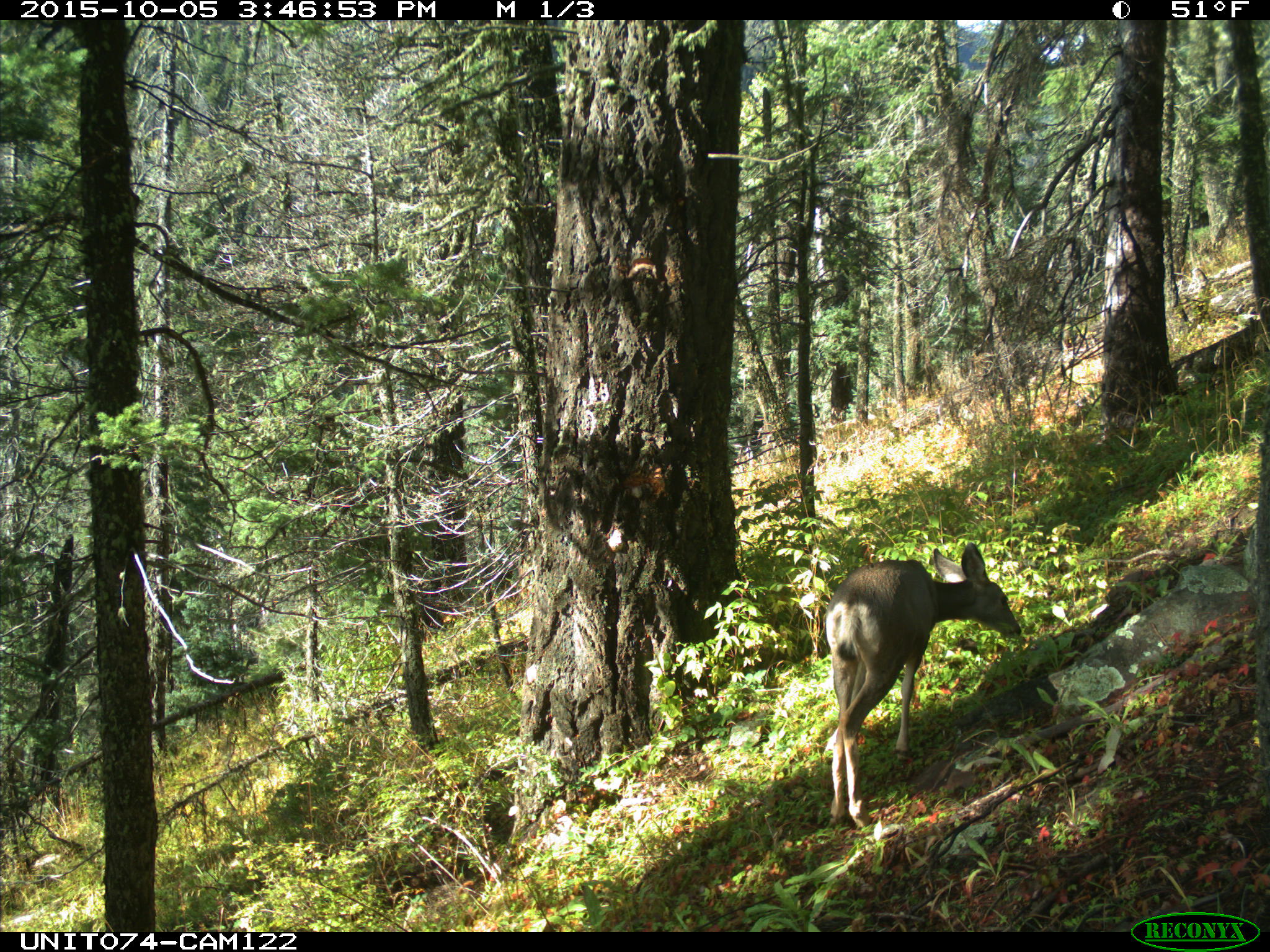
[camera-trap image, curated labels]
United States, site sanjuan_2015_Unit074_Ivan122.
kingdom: Animalia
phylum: Chordata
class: Mammalia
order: Artiodactyla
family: Cervidae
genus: Odocoileus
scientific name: Odocoileus hemionus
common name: mule deer